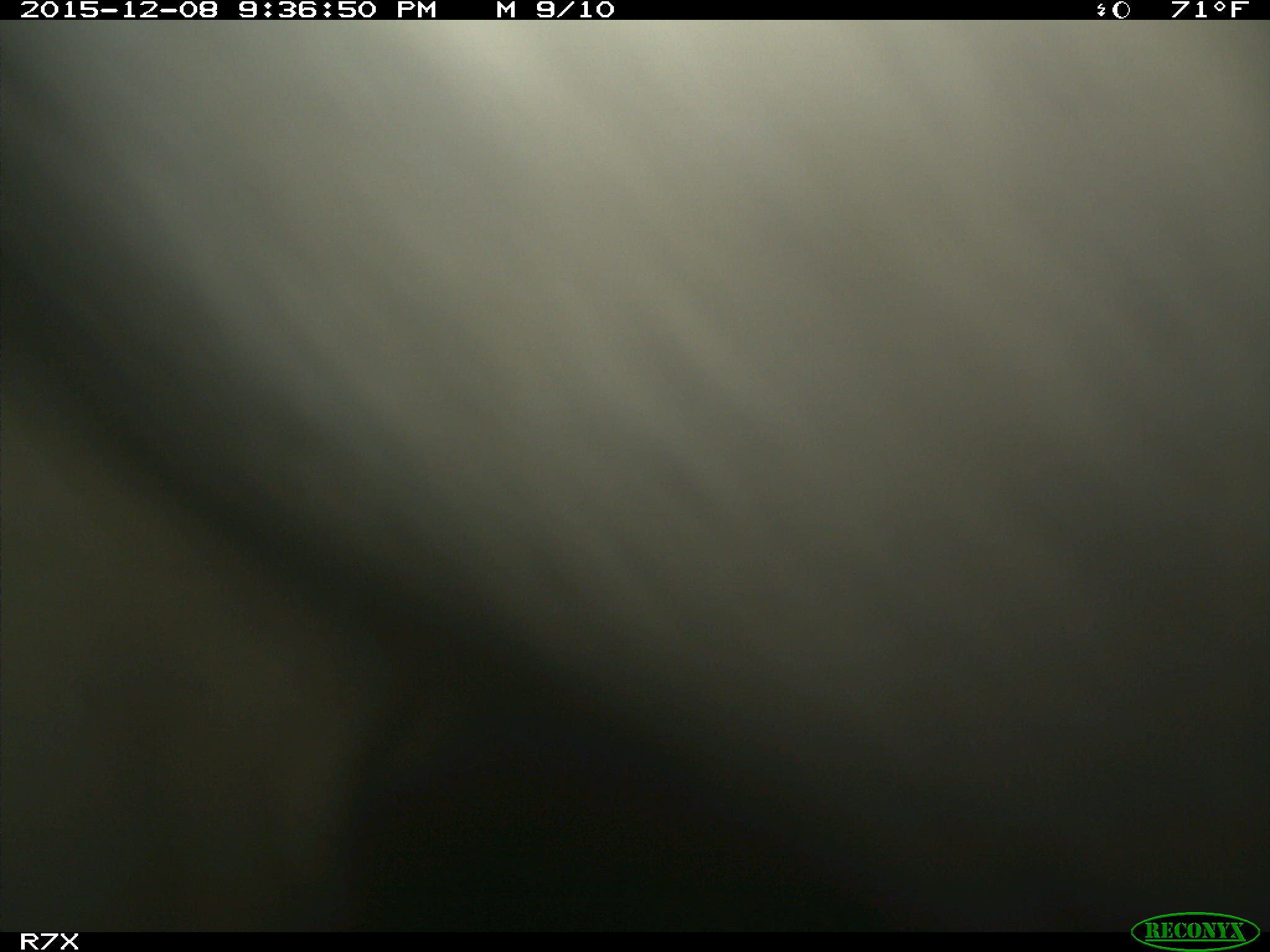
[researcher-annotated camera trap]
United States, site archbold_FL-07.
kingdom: Animalia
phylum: Chordata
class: Mammalia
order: Artiodactyla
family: Bovidae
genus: Bos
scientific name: Bos taurus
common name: domestic cow